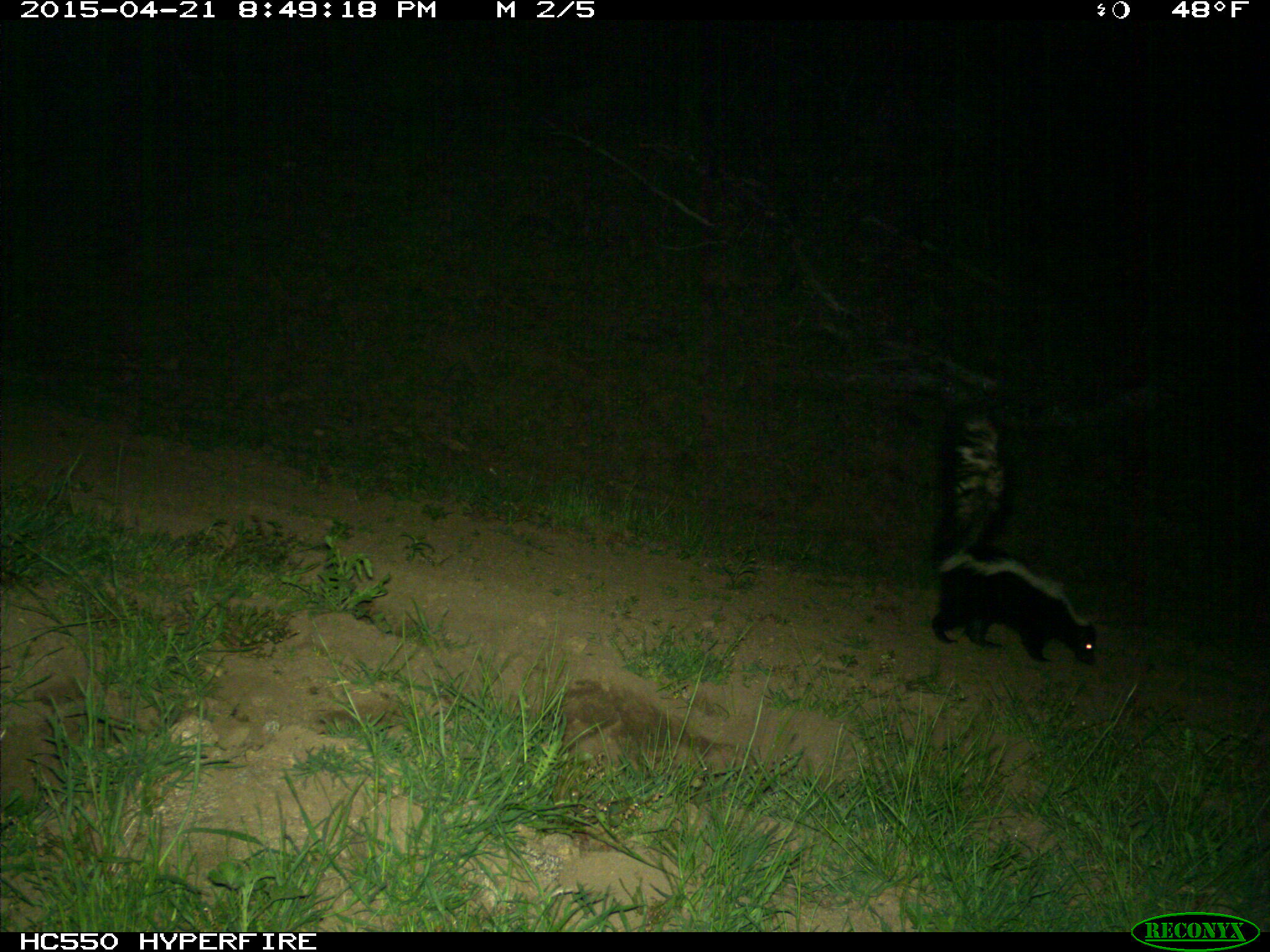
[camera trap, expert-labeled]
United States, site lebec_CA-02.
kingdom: Animalia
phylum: Chordata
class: Mammalia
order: Carnivora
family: Mephitidae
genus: Mephitis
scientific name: Mephitis mephitis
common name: striped skunk